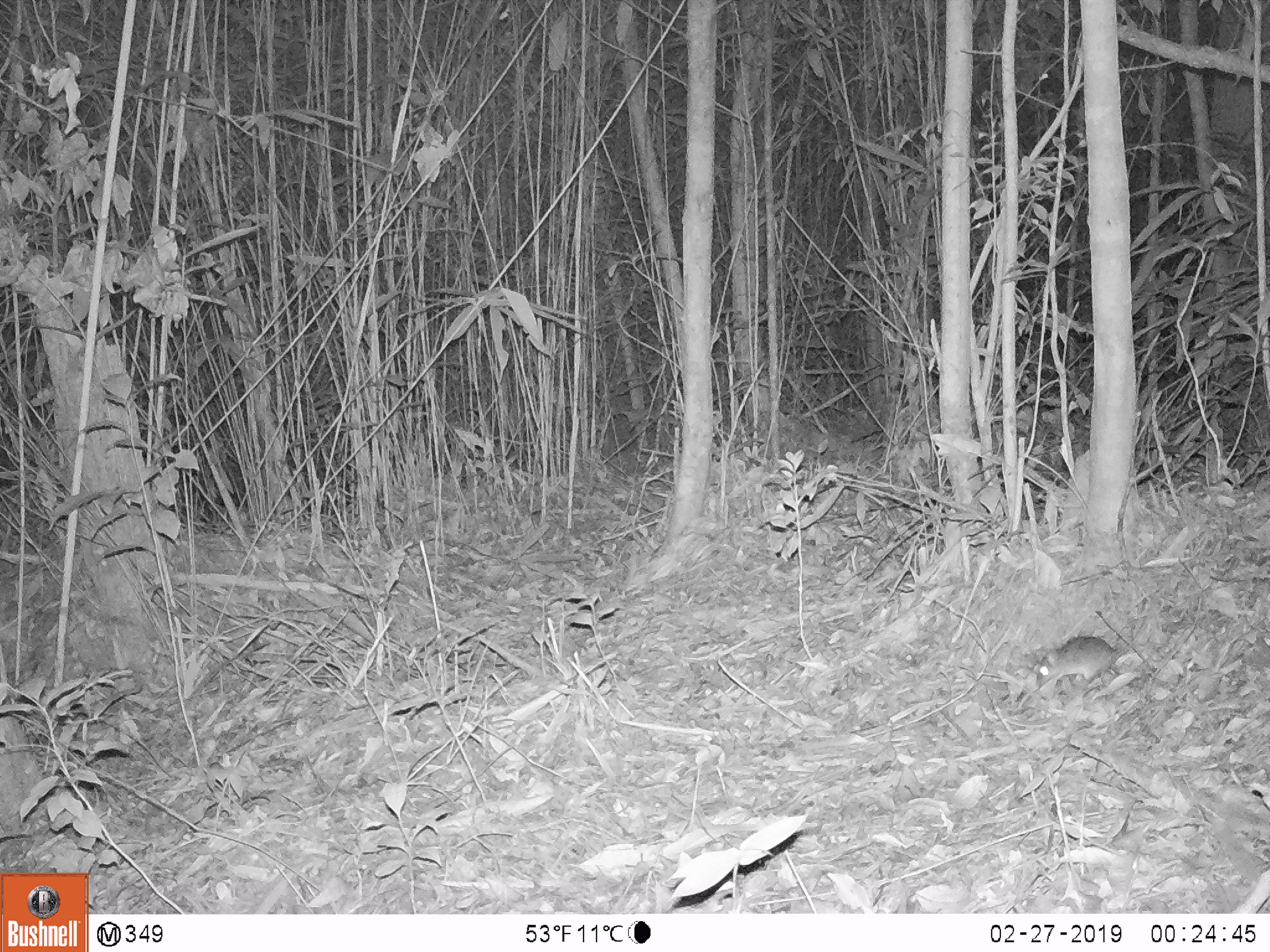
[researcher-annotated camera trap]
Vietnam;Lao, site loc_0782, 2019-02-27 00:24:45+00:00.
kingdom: Animalia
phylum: Chordata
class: Mammalia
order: Rodentia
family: Muridae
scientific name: Muridae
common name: old-world mice and rats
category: unidentified murid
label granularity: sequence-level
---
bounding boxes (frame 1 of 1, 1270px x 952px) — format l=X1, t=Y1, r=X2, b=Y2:
unidentified murid: l=1036, t=623, r=1146, b=686